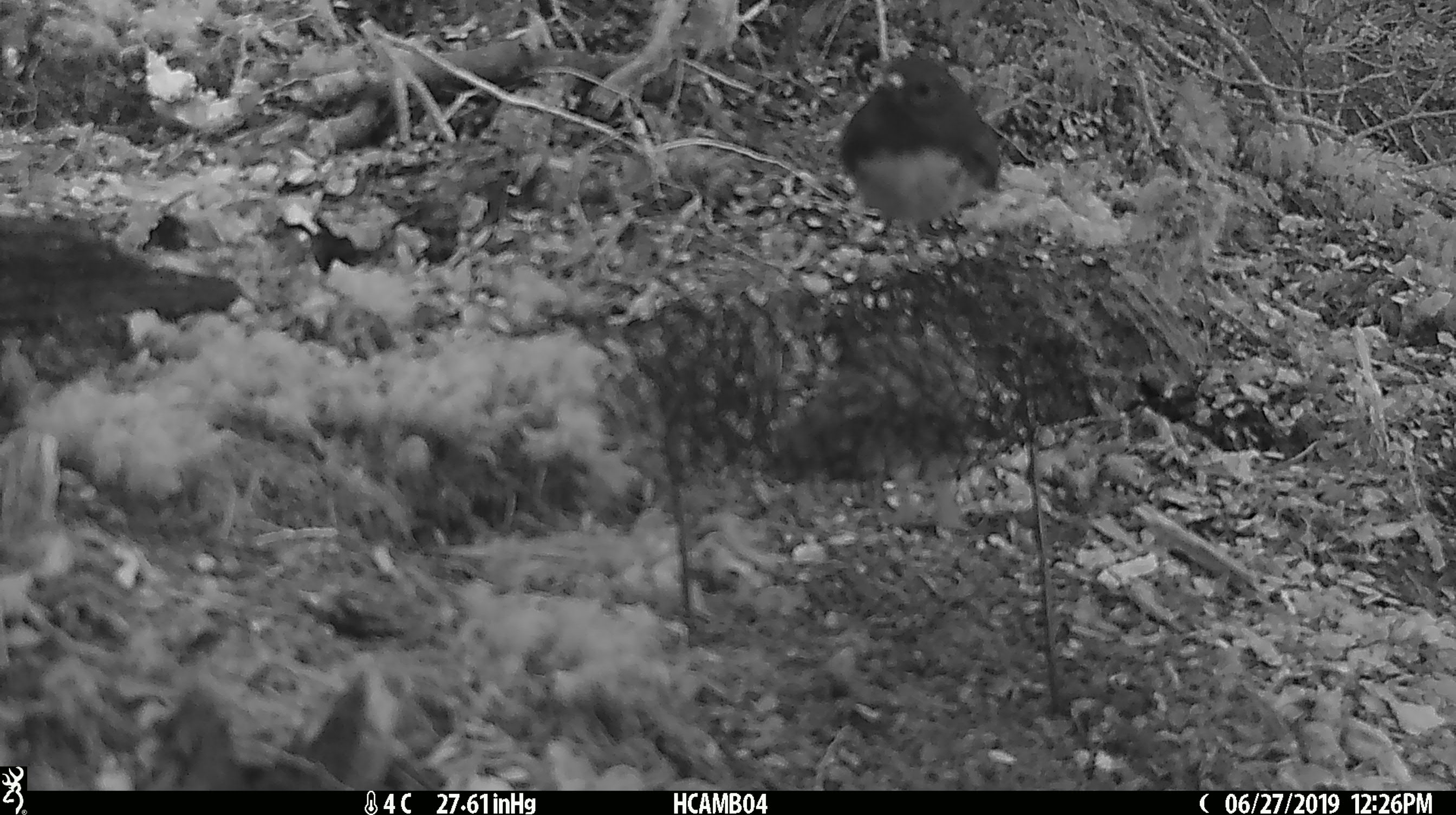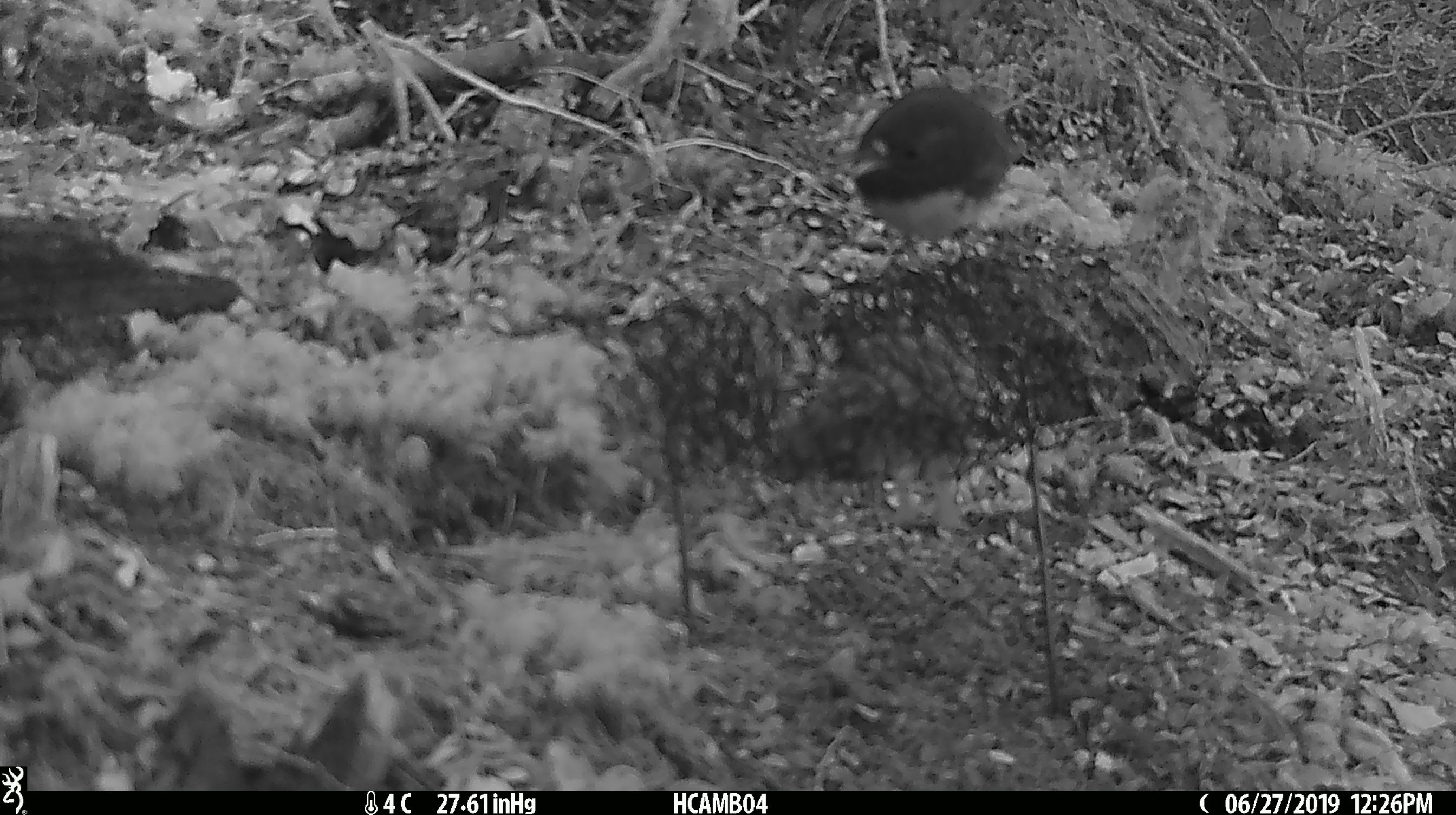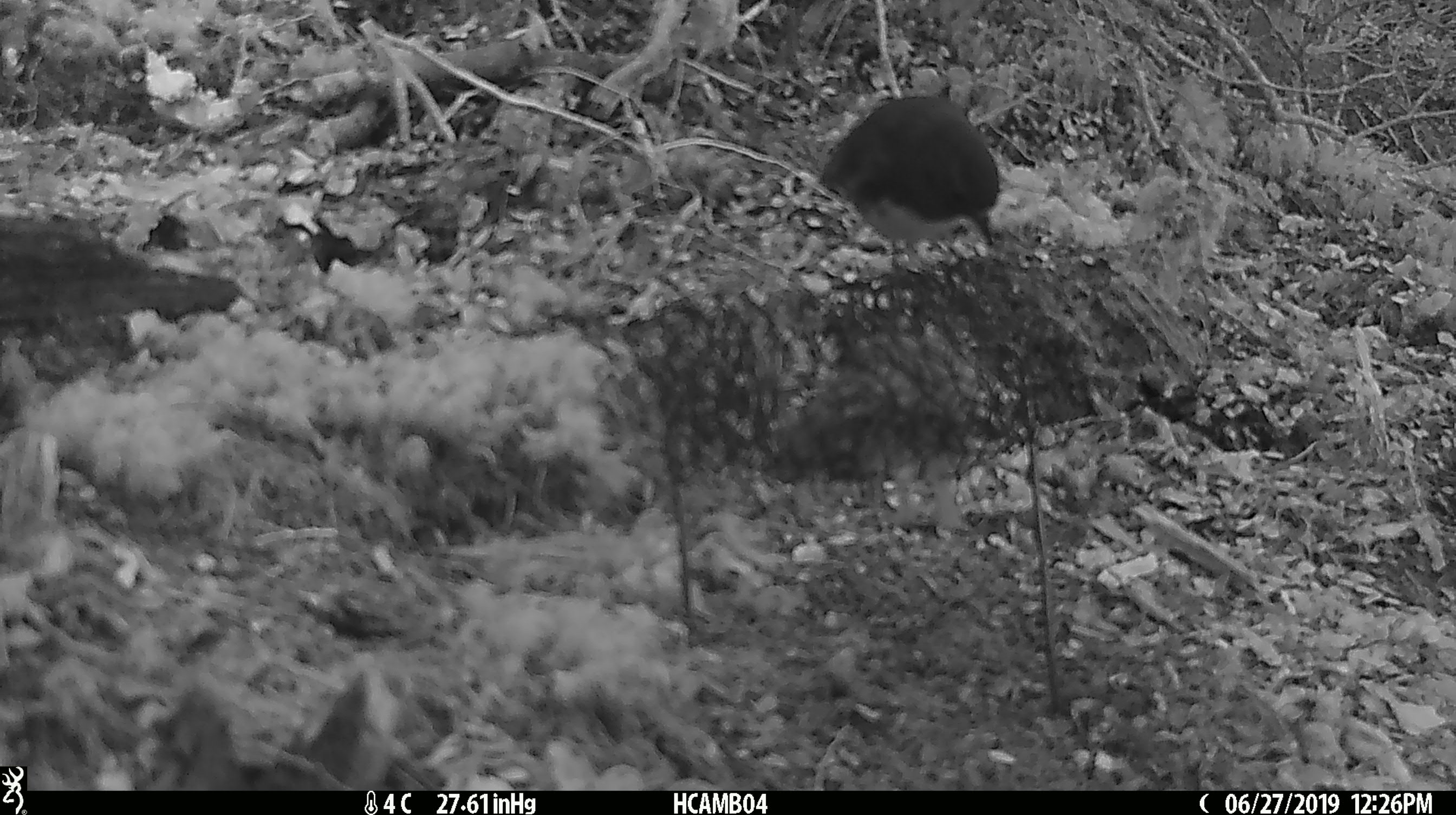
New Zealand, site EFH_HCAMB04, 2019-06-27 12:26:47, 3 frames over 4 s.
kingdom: Animalia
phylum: Chordata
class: Aves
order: Passeriformes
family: Petroicidae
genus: Petroica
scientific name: Petroica australis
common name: new zealand robin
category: robin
Robin (new zealand robin) (Petroica australis).